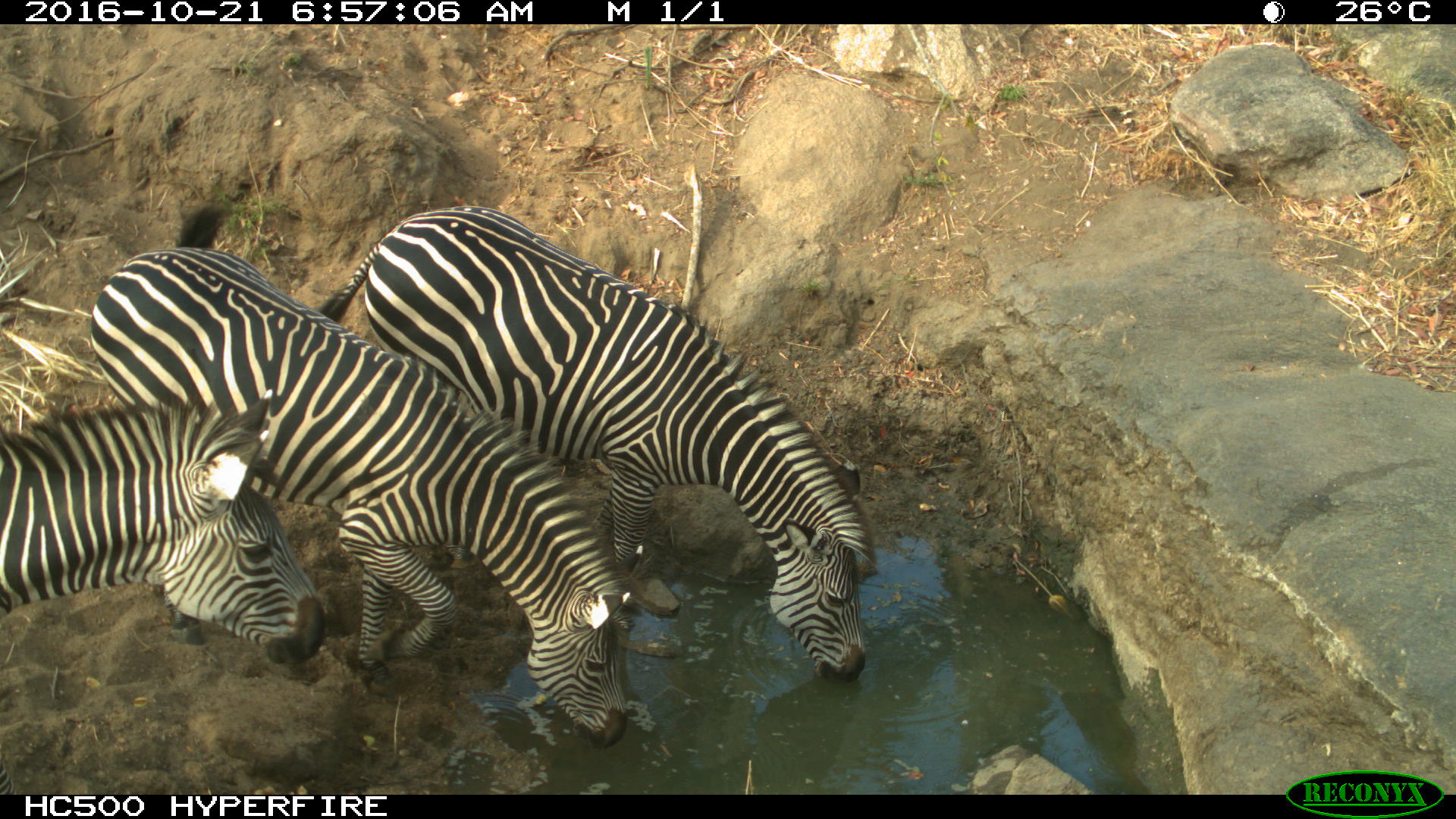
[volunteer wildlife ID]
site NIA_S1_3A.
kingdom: Animalia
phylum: Chordata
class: Mammalia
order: Perissodactyla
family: Equidae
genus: Equus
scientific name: Equus quagga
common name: plains zebra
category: zebraplains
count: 3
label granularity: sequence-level